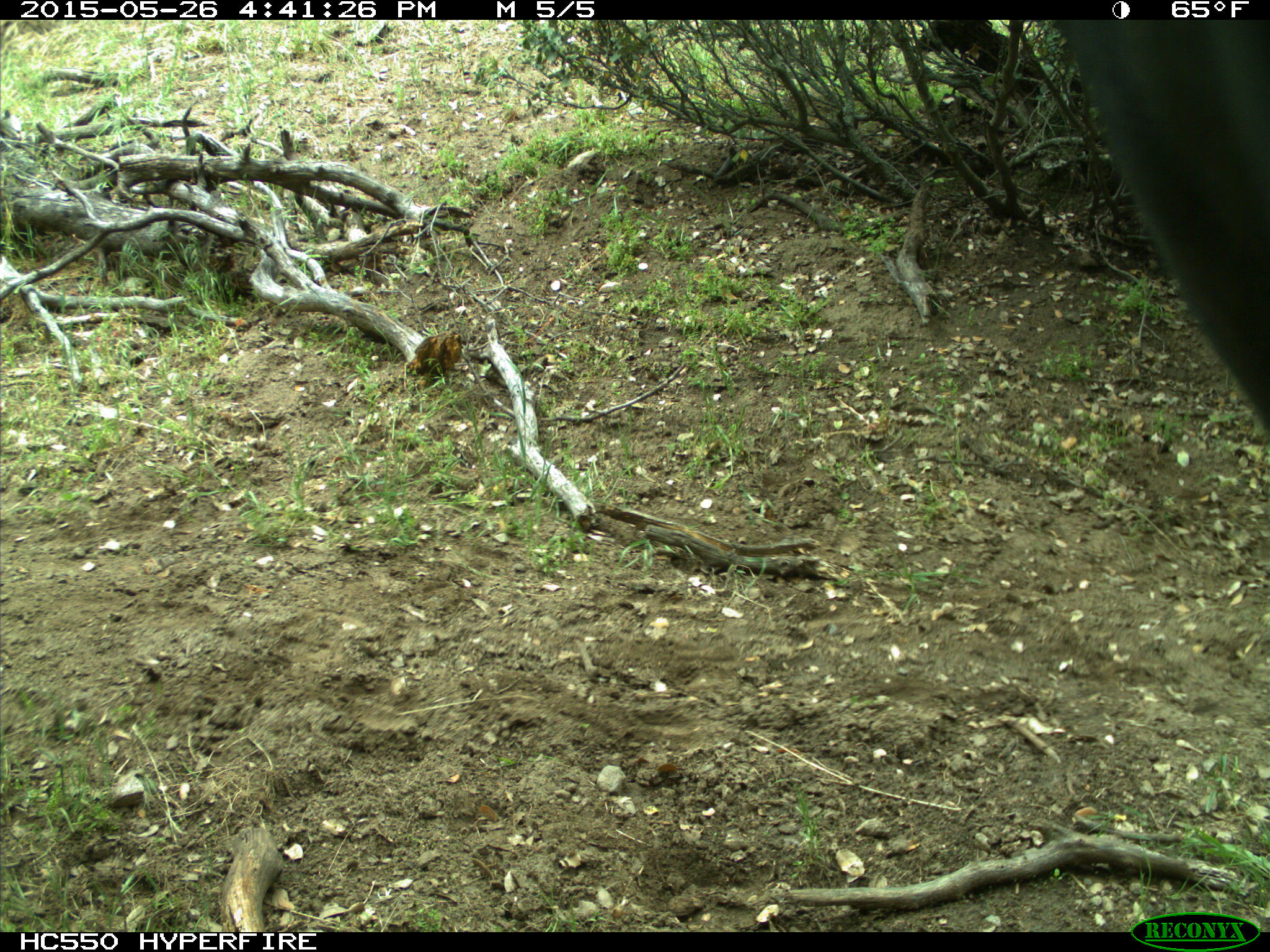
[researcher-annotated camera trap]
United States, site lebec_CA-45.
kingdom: Animalia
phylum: Chordata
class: Mammalia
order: Artiodactyla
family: Bovidae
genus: Bos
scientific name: Bos taurus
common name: domestic cow